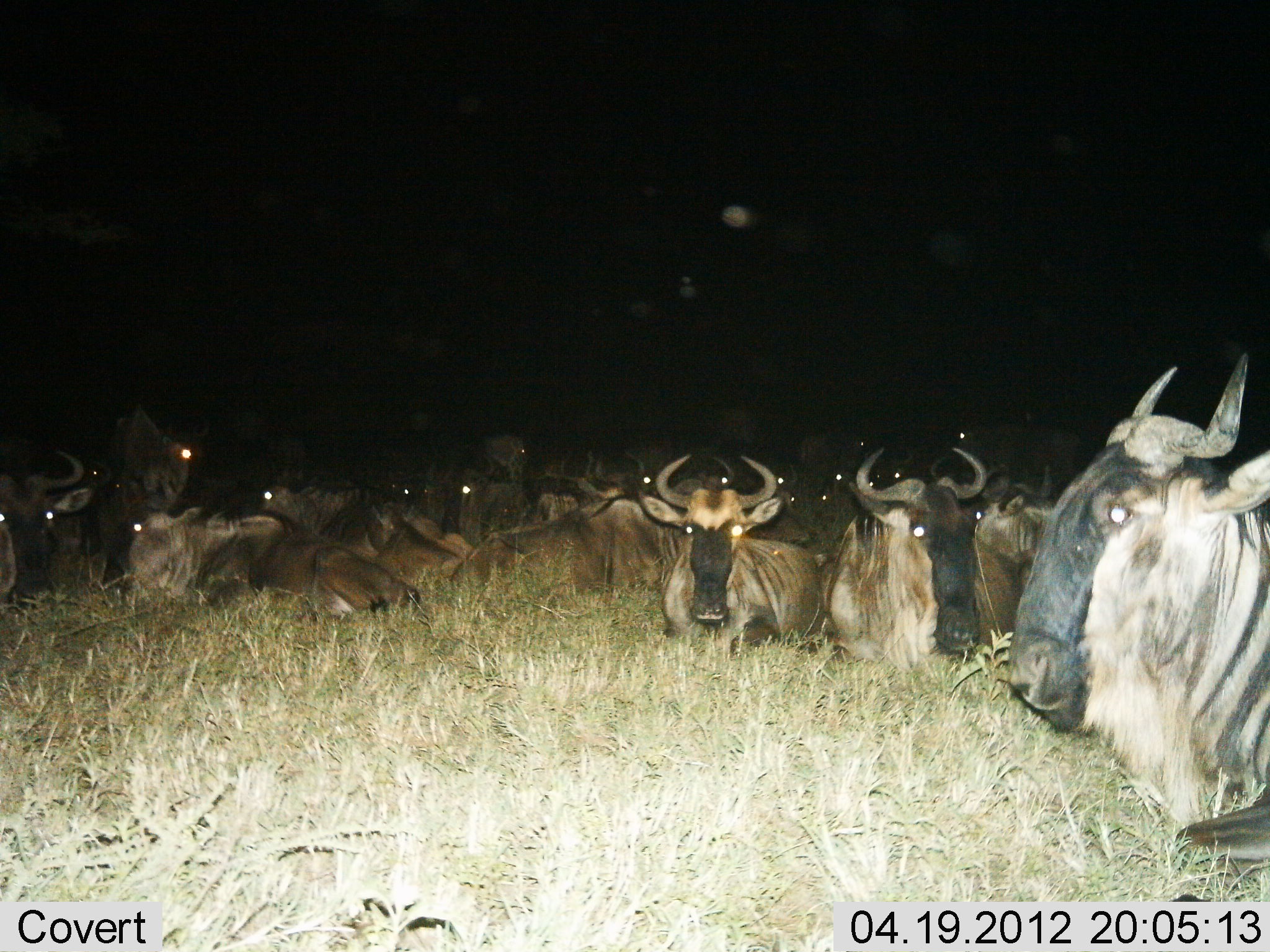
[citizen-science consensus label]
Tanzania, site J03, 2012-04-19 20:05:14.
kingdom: Animalia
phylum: Chordata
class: Mammalia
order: Artiodactyla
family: Bovidae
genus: Connochaetes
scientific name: Connochaetes taurinus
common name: blue wildebeest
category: wildebeest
Wildebeest (blue wildebeest) (Connochaetes taurinus), count 11-50. Behavior (volunteer vote fractions): standing 12%, resting 100%, moving 0%, interacting 0%. Young present (vote fraction): 4%. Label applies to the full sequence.